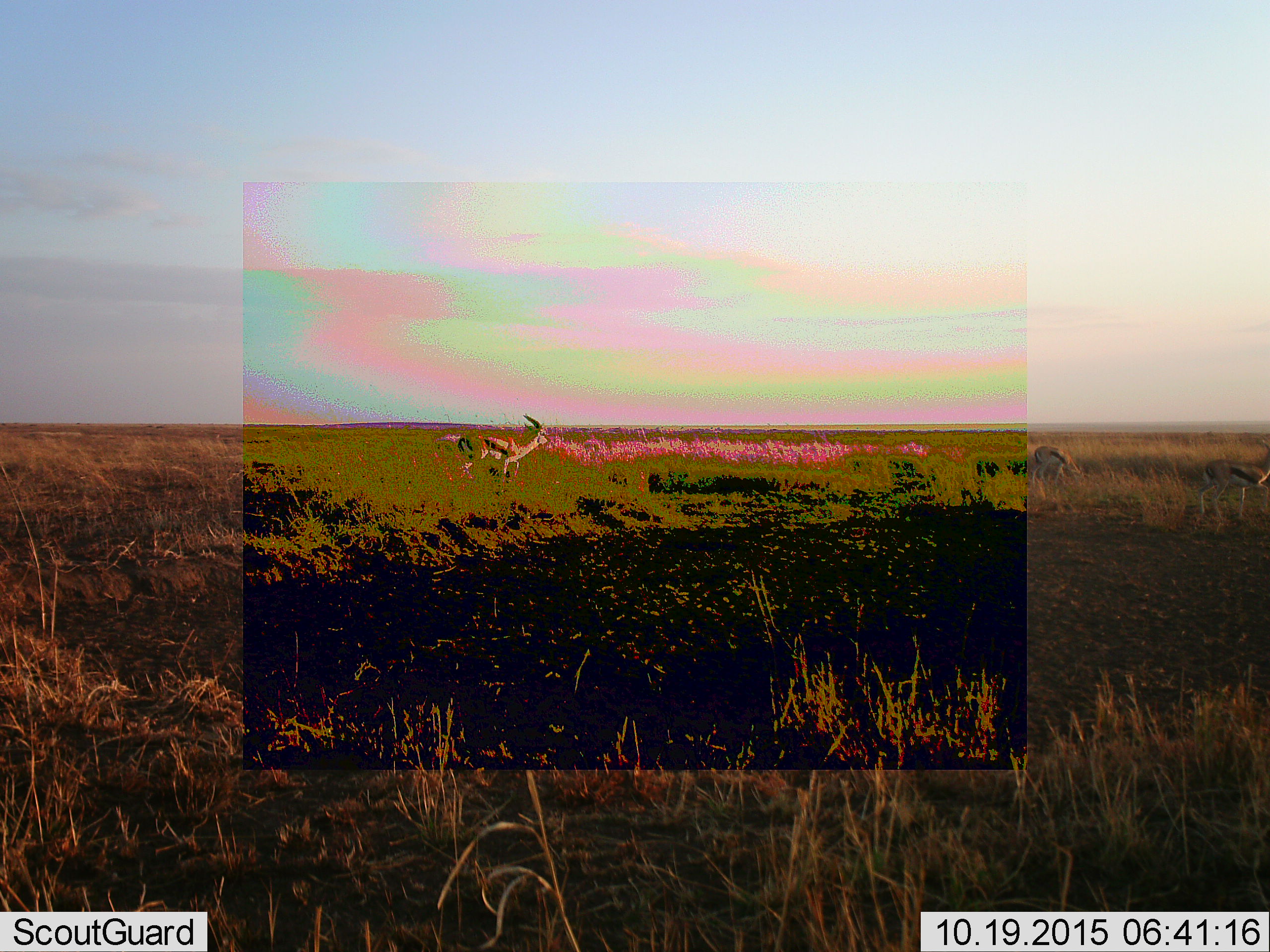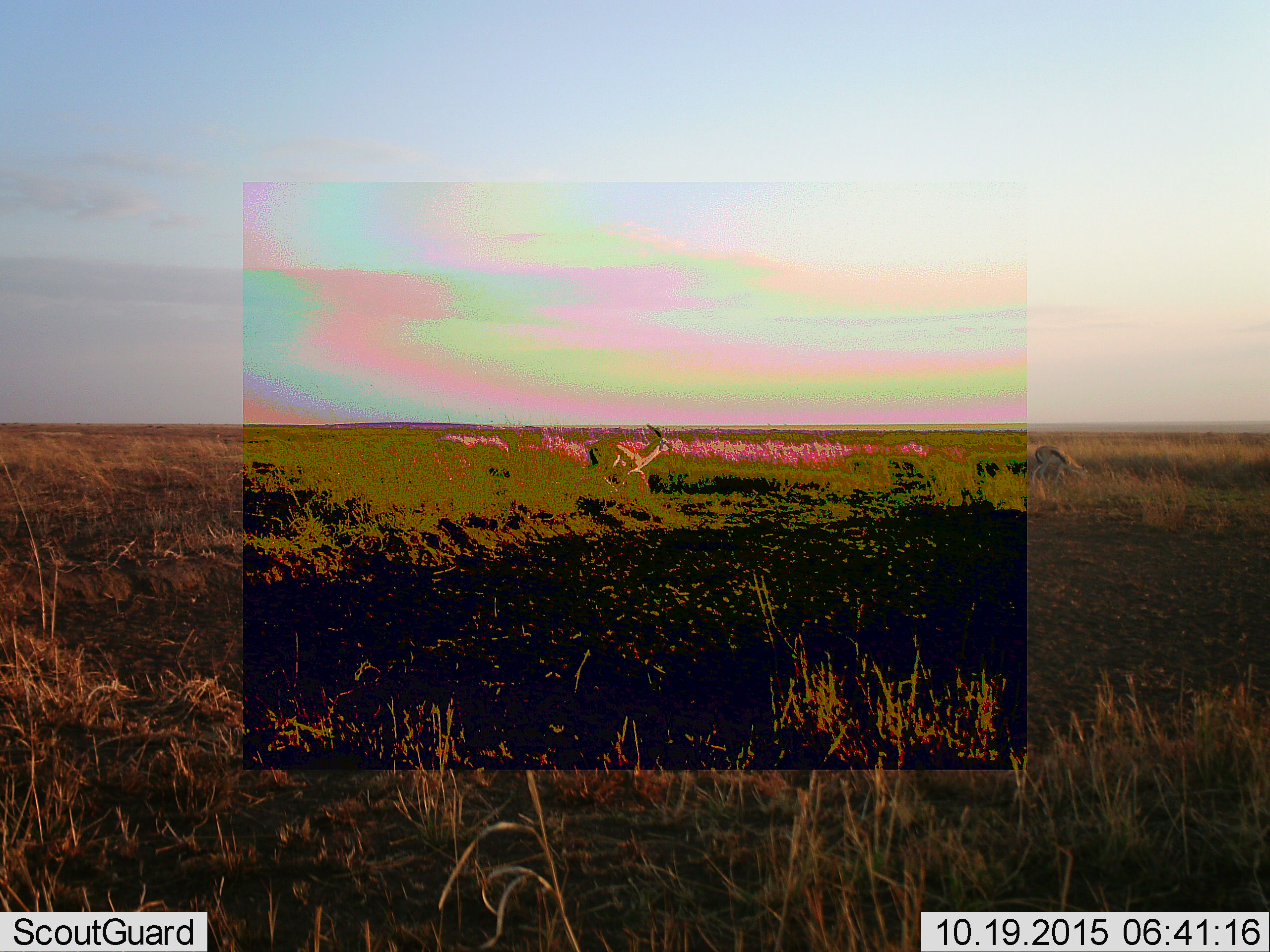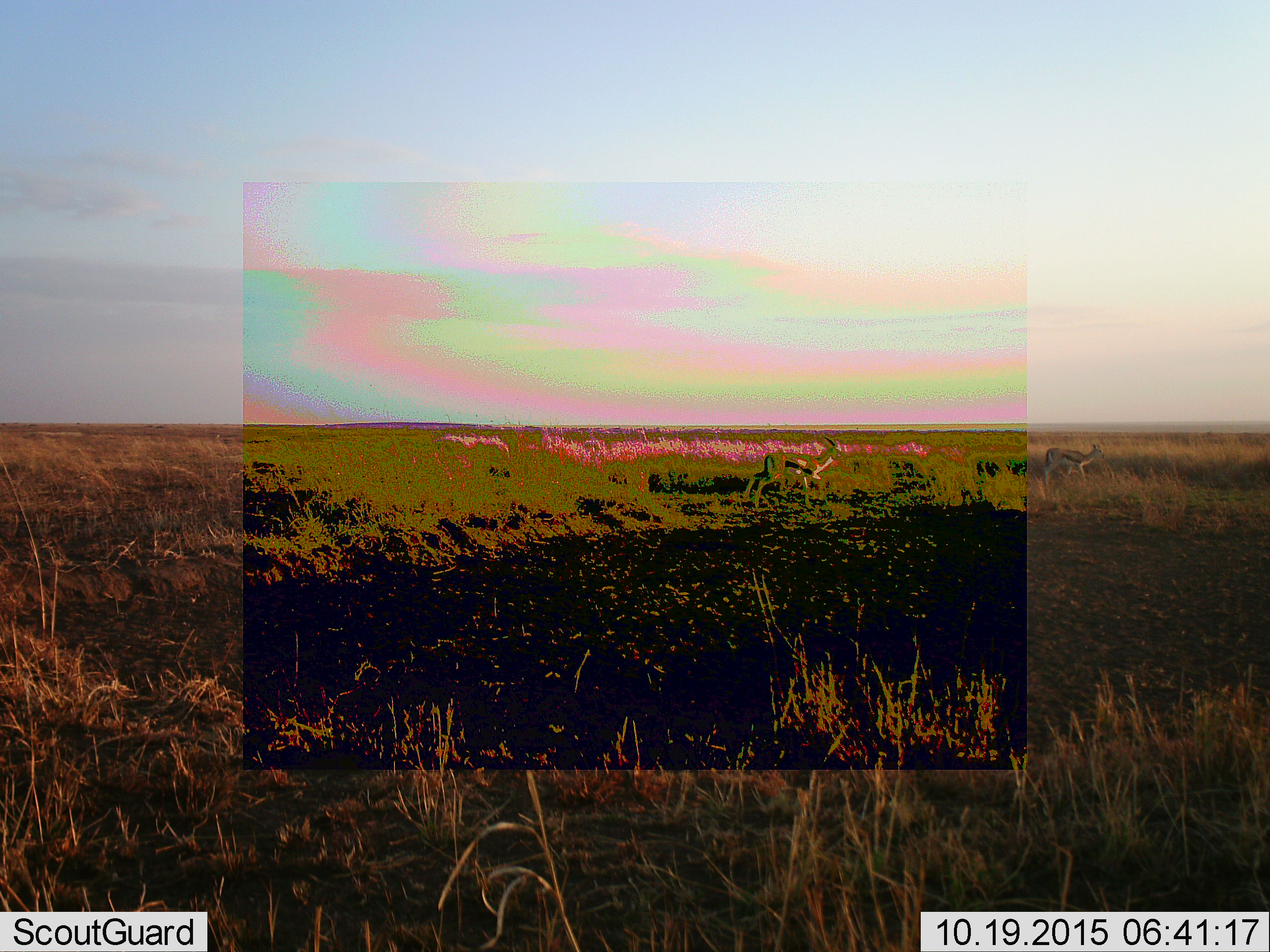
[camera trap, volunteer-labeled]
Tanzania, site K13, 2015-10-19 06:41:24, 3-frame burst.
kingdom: Animalia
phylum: Chordata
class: Mammalia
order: Artiodactyla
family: Bovidae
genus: Eudorcas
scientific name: Eudorcas thomsonii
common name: thomson's gazelle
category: gazellethomsons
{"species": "gazellethomsons (thomson's gazelle) (Eudorcas thomsonii)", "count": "3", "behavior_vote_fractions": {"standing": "40%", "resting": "0%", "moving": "100%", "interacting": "10%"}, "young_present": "0%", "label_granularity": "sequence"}